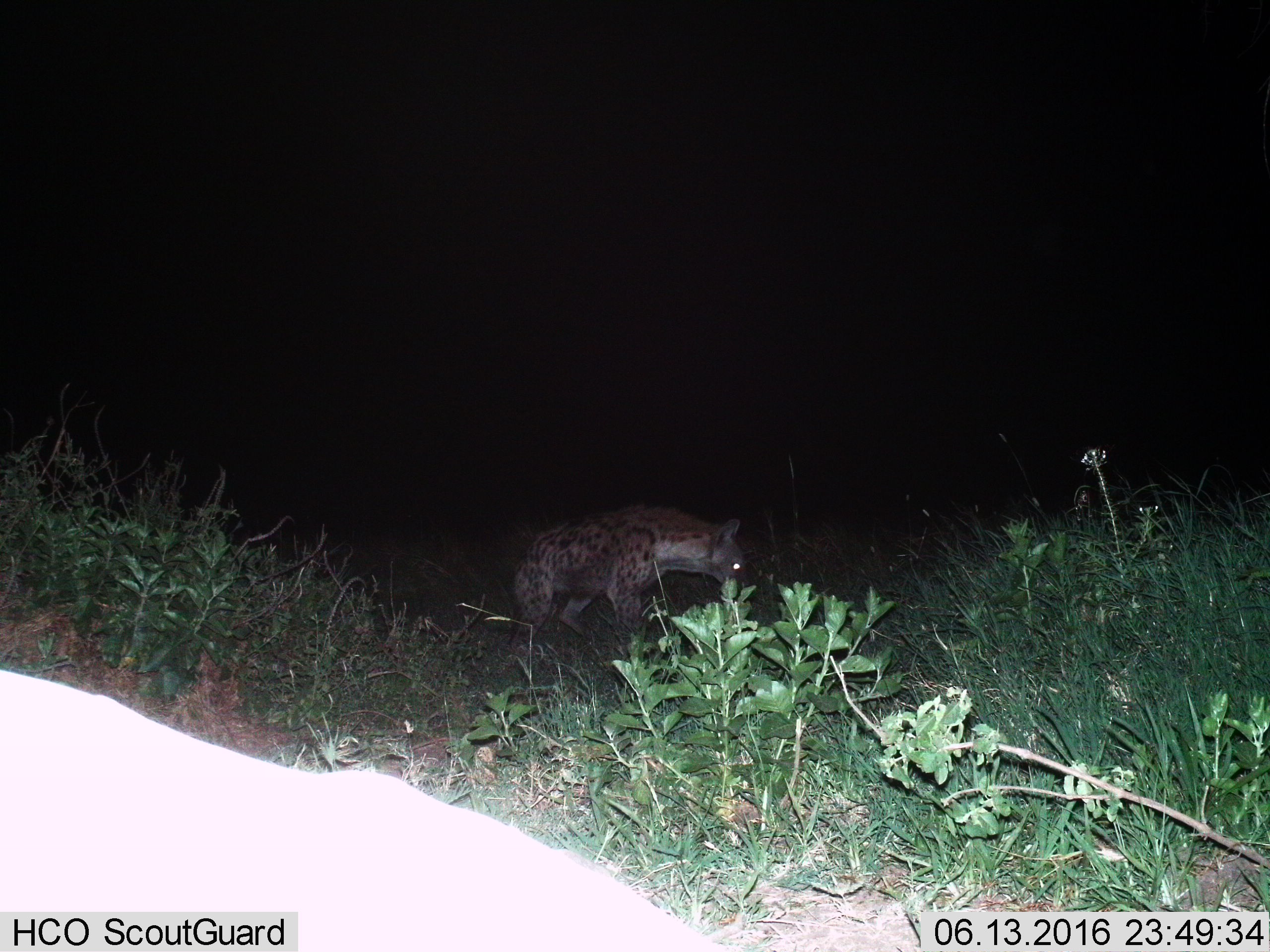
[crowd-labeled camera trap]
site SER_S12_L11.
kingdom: Animalia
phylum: Chordata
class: Mammalia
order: Carnivora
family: Hyaenidae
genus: Crocuta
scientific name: Crocuta crocuta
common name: spotted hyena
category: hyenaspotted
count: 1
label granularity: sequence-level